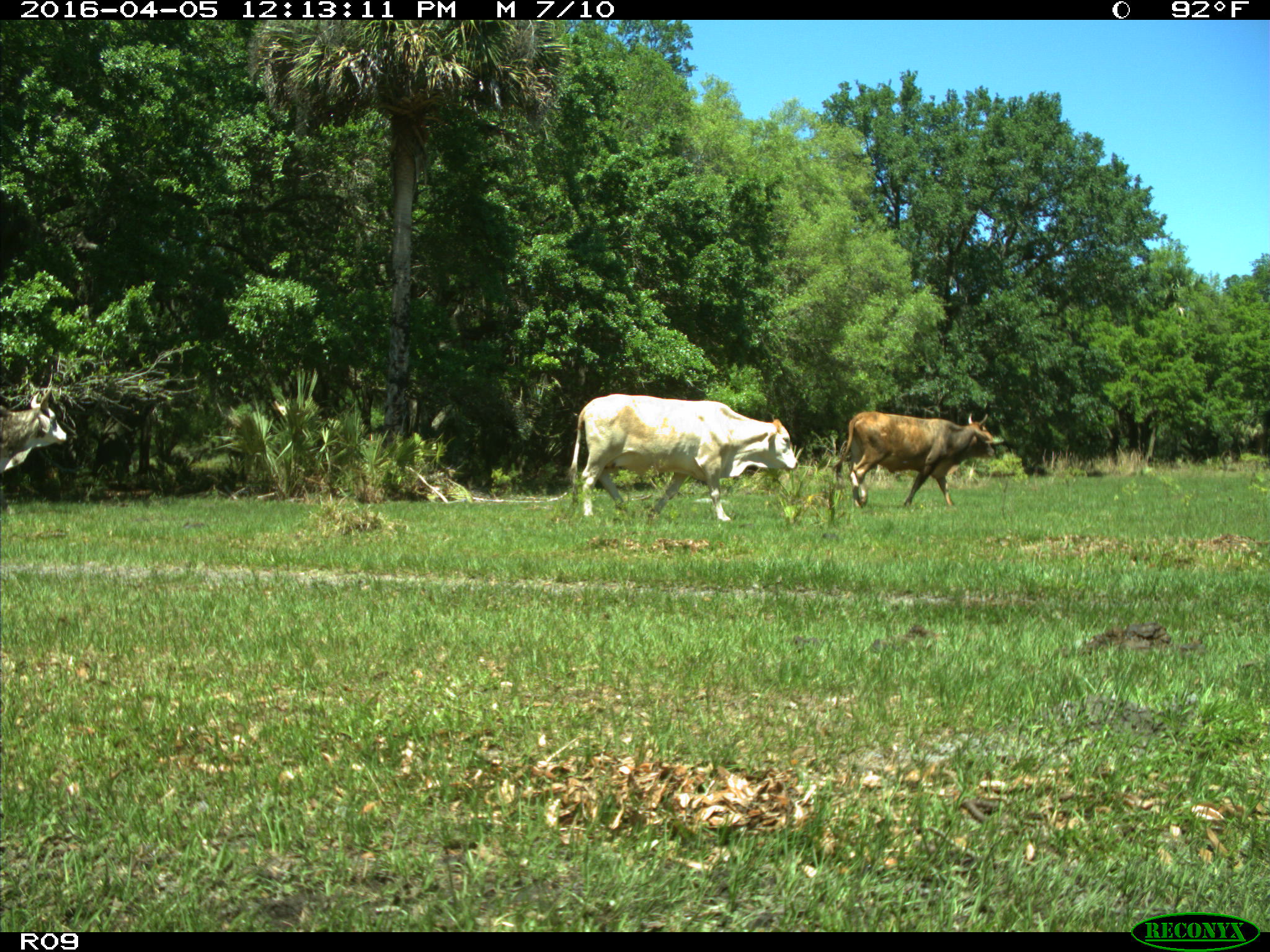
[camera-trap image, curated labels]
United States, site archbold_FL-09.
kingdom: Animalia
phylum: Chordata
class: Mammalia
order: Artiodactyla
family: Bovidae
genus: Bos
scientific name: Bos taurus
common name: domestic cow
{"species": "Bos taurus (domestic cow)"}